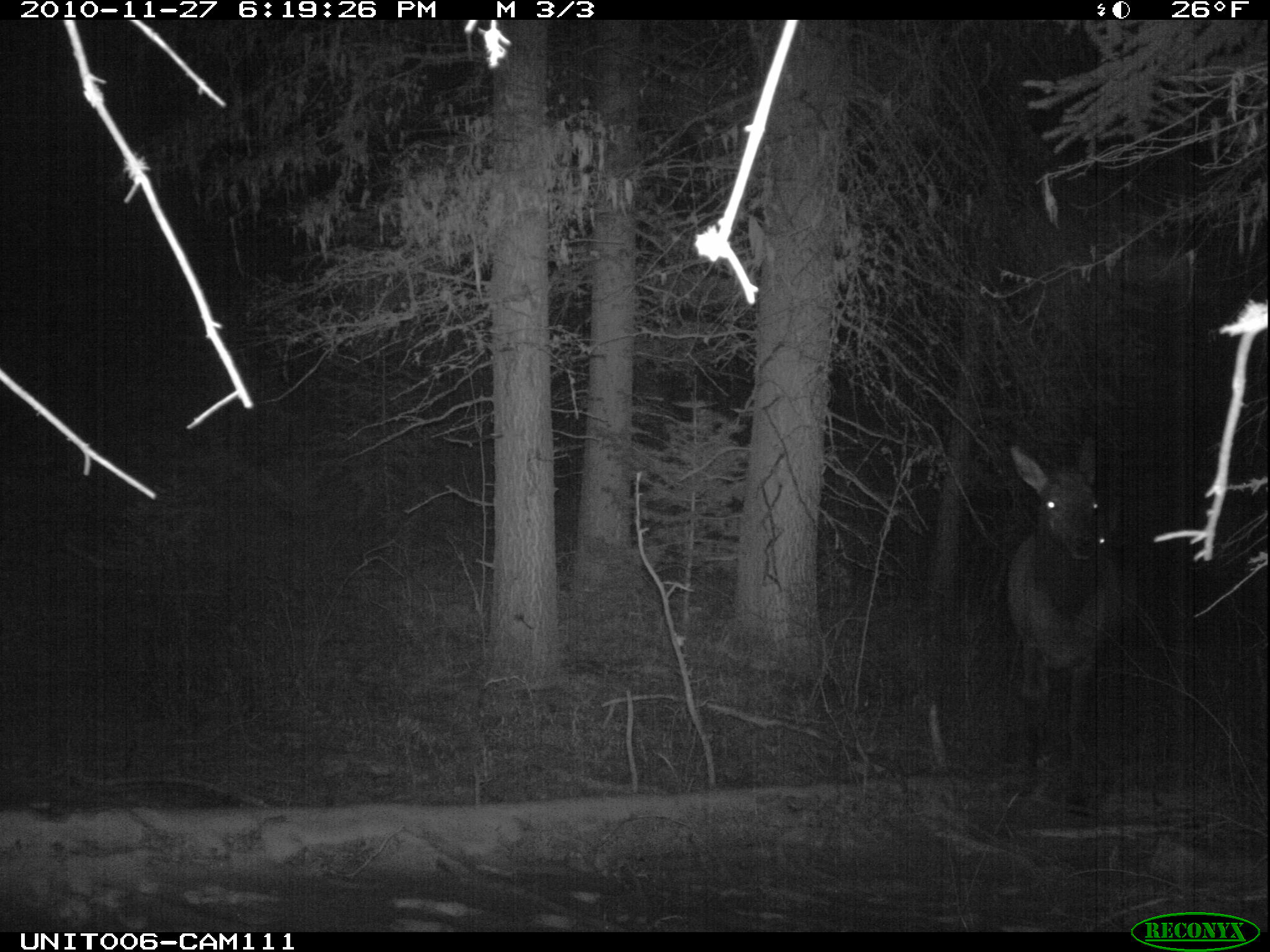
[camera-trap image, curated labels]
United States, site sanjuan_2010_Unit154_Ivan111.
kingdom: Animalia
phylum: Chordata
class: Mammalia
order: Artiodactyla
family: Cervidae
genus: Cervus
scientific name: Cervus elaphus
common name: red deer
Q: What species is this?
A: Cervus elaphus (red deer).